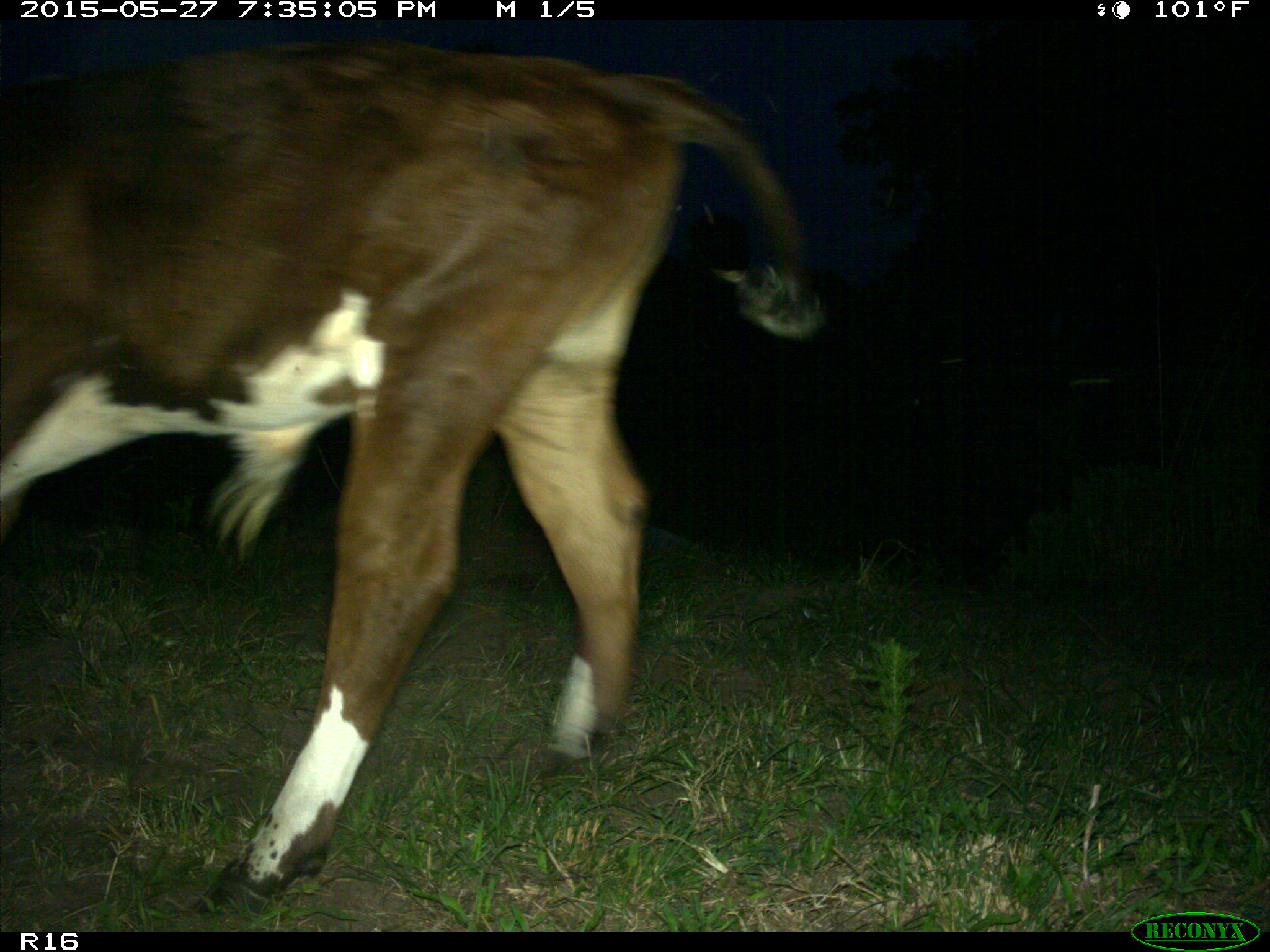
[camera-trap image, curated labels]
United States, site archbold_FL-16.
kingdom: Animalia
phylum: Chordata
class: Mammalia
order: Artiodactyla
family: Bovidae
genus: Bos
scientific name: Bos taurus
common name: domestic cow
Bos taurus (domestic cow).